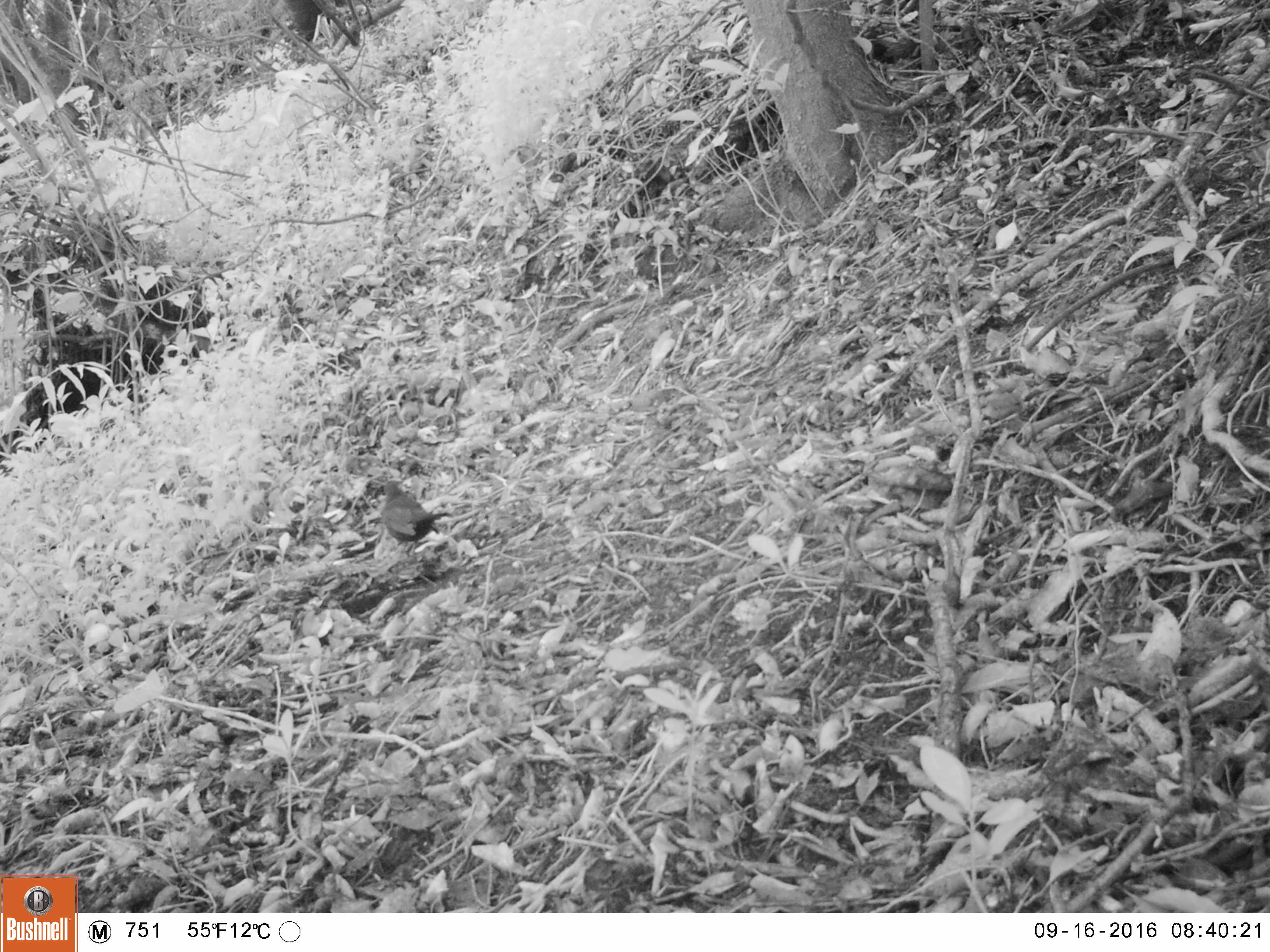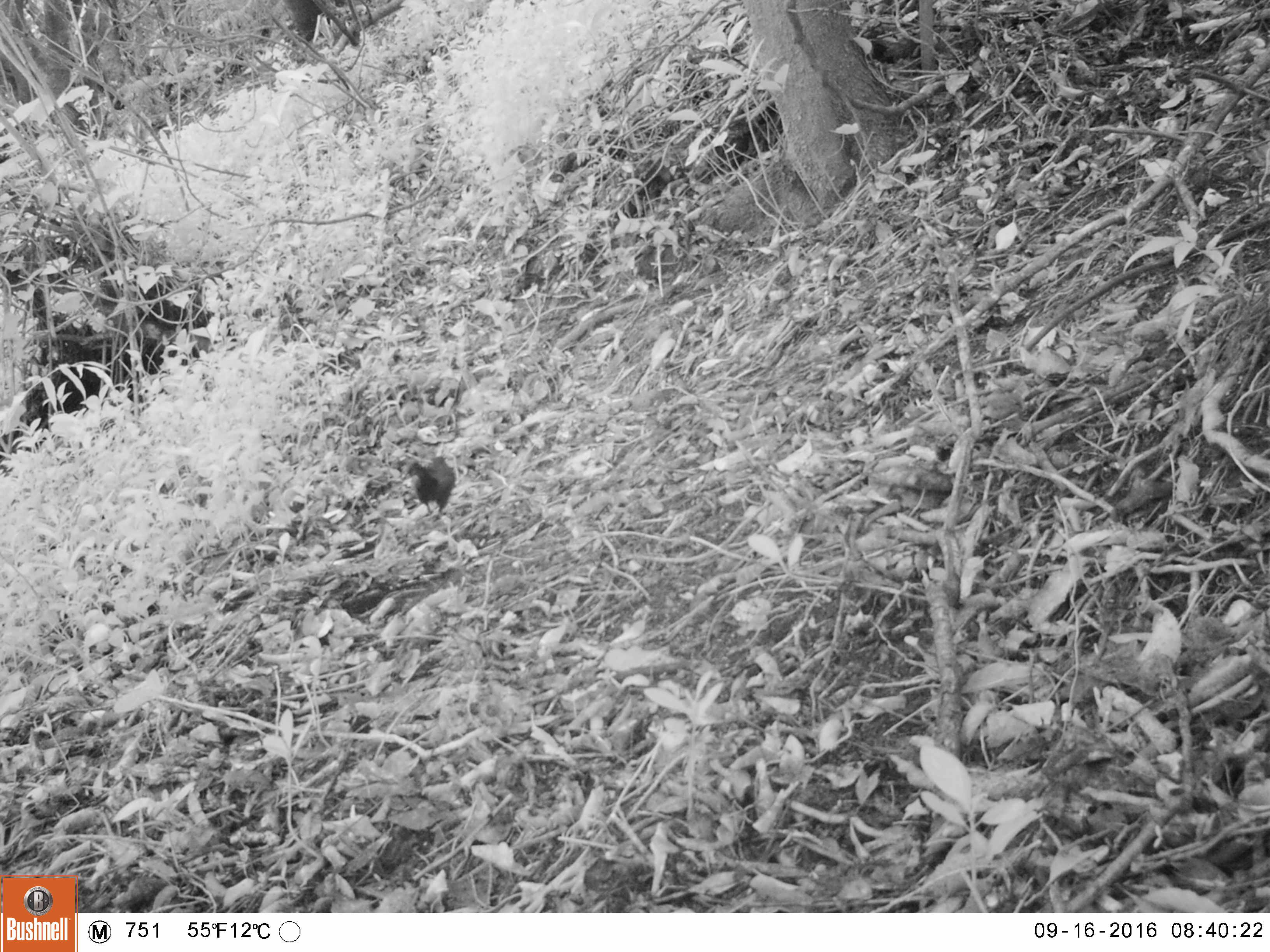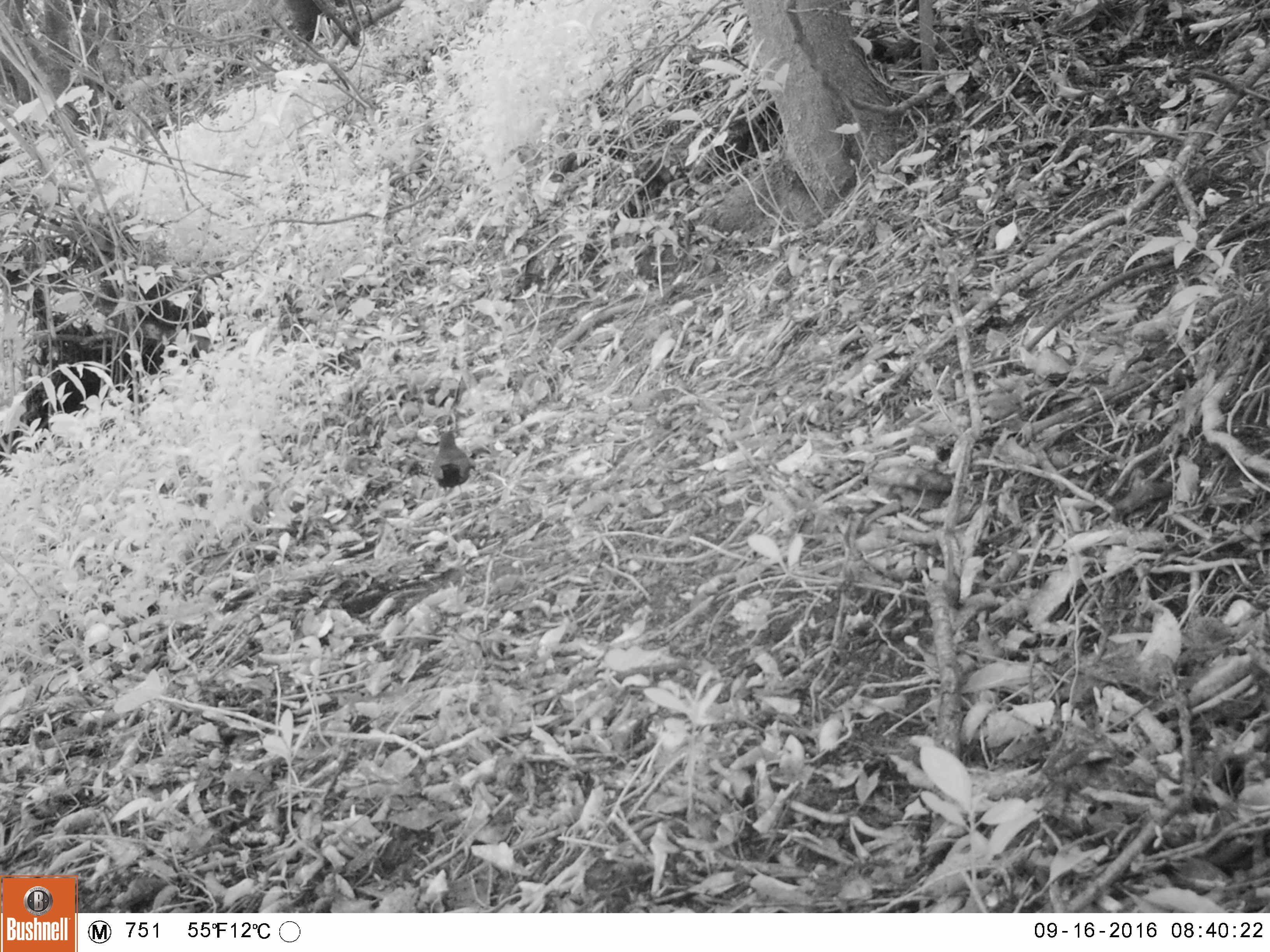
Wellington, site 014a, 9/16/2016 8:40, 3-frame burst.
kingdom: Animalia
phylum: Chordata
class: Aves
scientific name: Aves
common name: bird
Bird (Aves).